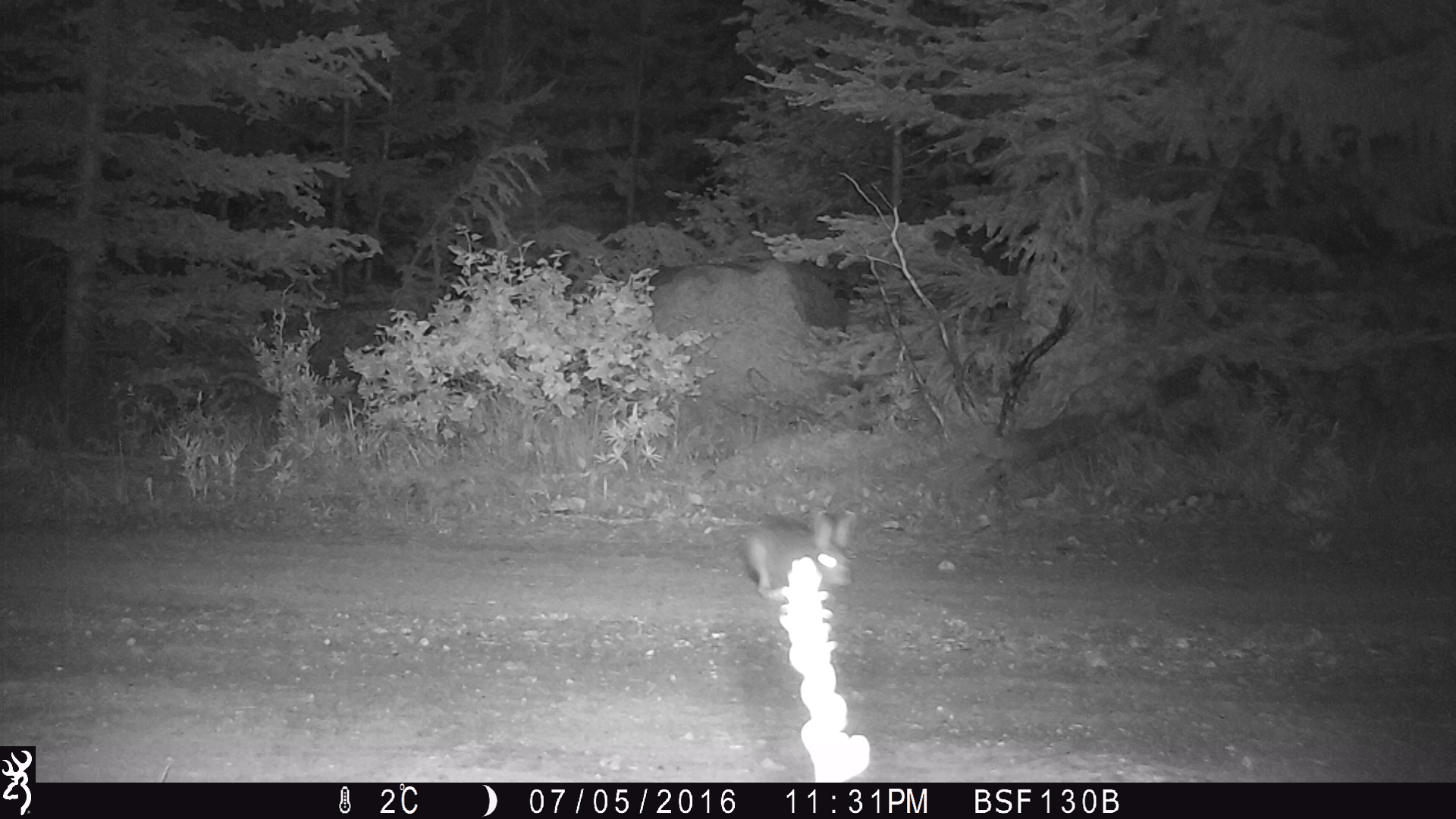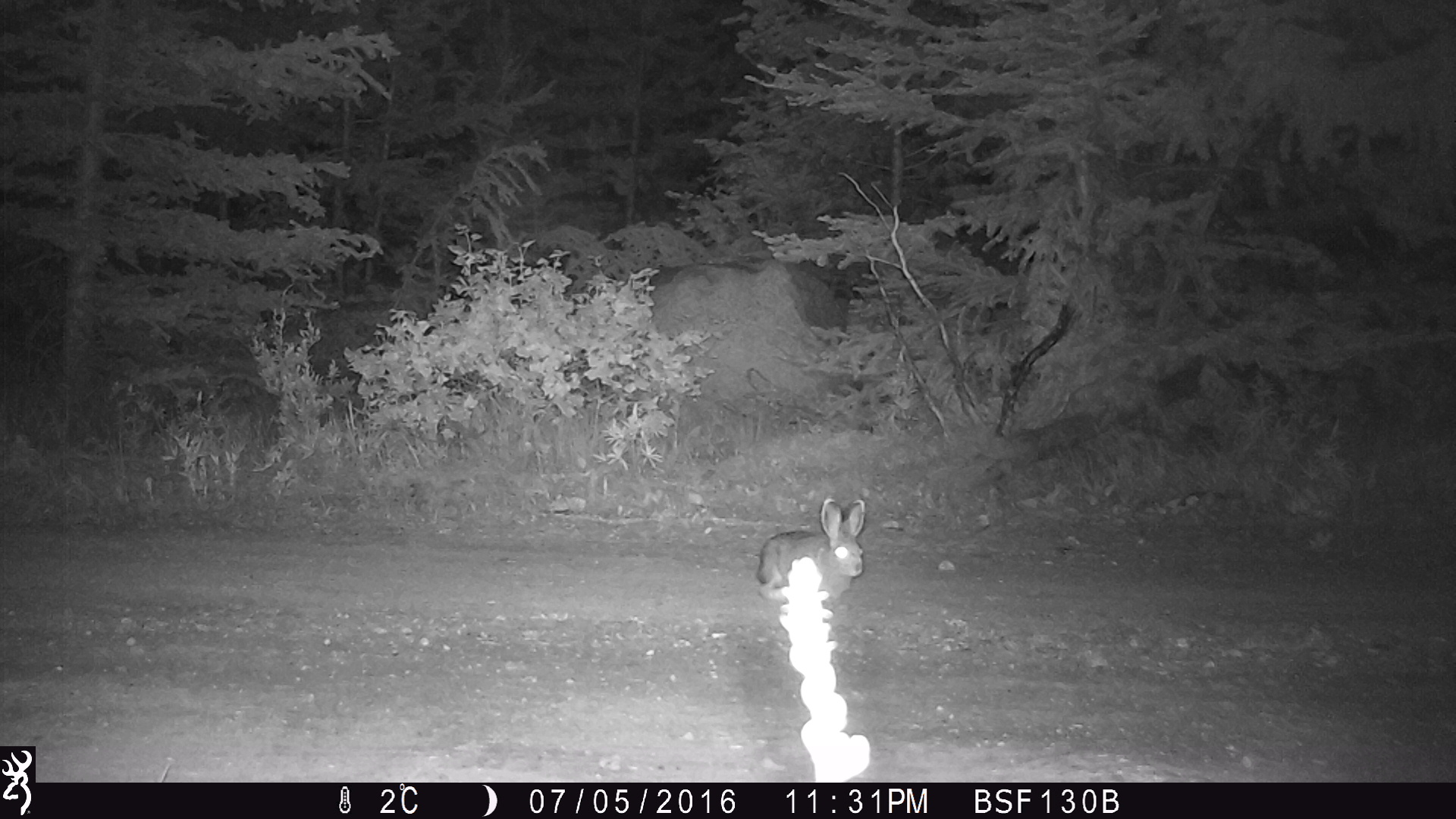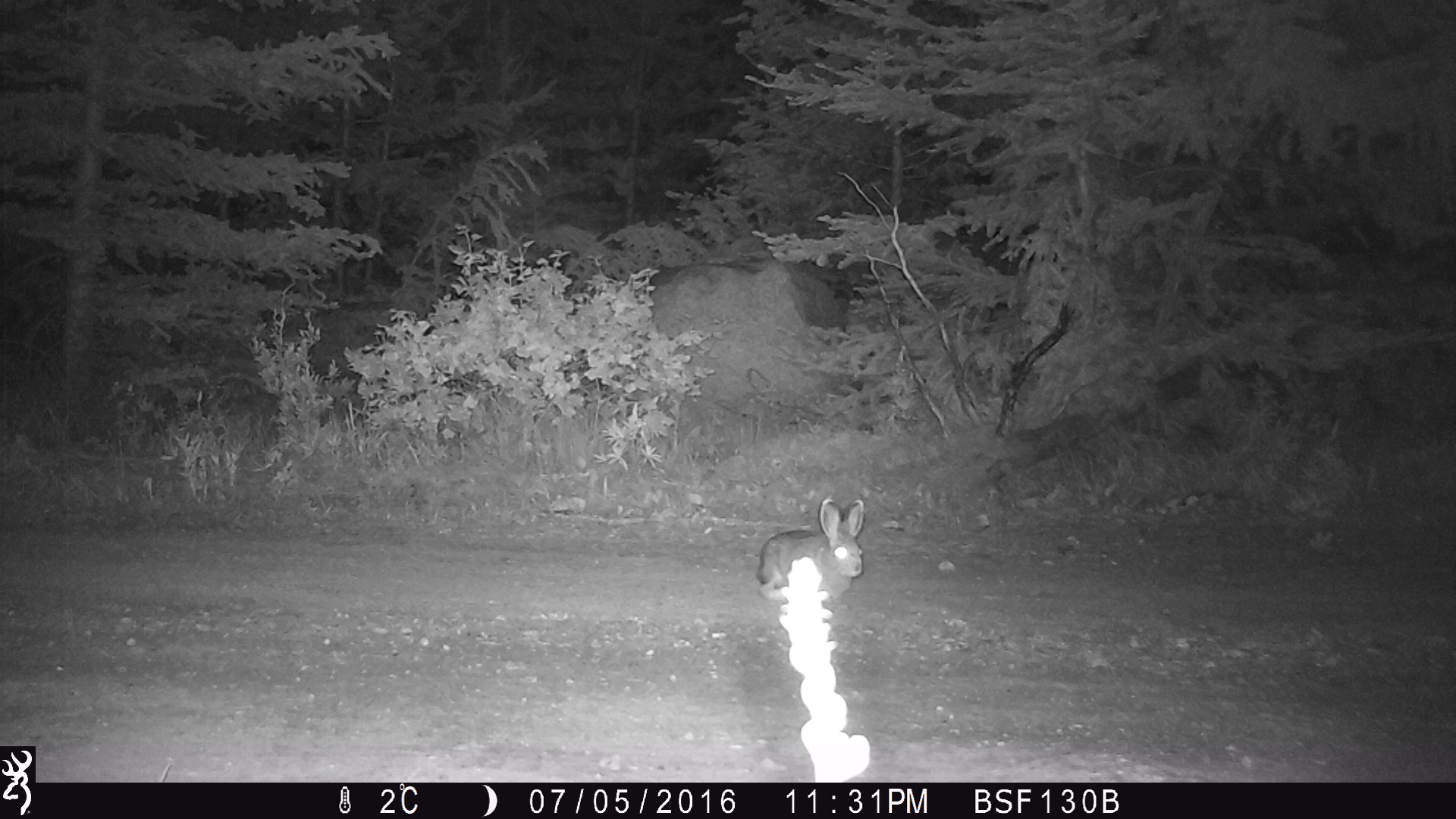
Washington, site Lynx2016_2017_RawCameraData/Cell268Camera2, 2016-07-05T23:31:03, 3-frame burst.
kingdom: Animalia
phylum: Chordata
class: Mammalia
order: Lagomorpha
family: Leporidae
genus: Lepus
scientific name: Lepus americanus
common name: snowshoe hare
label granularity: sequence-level